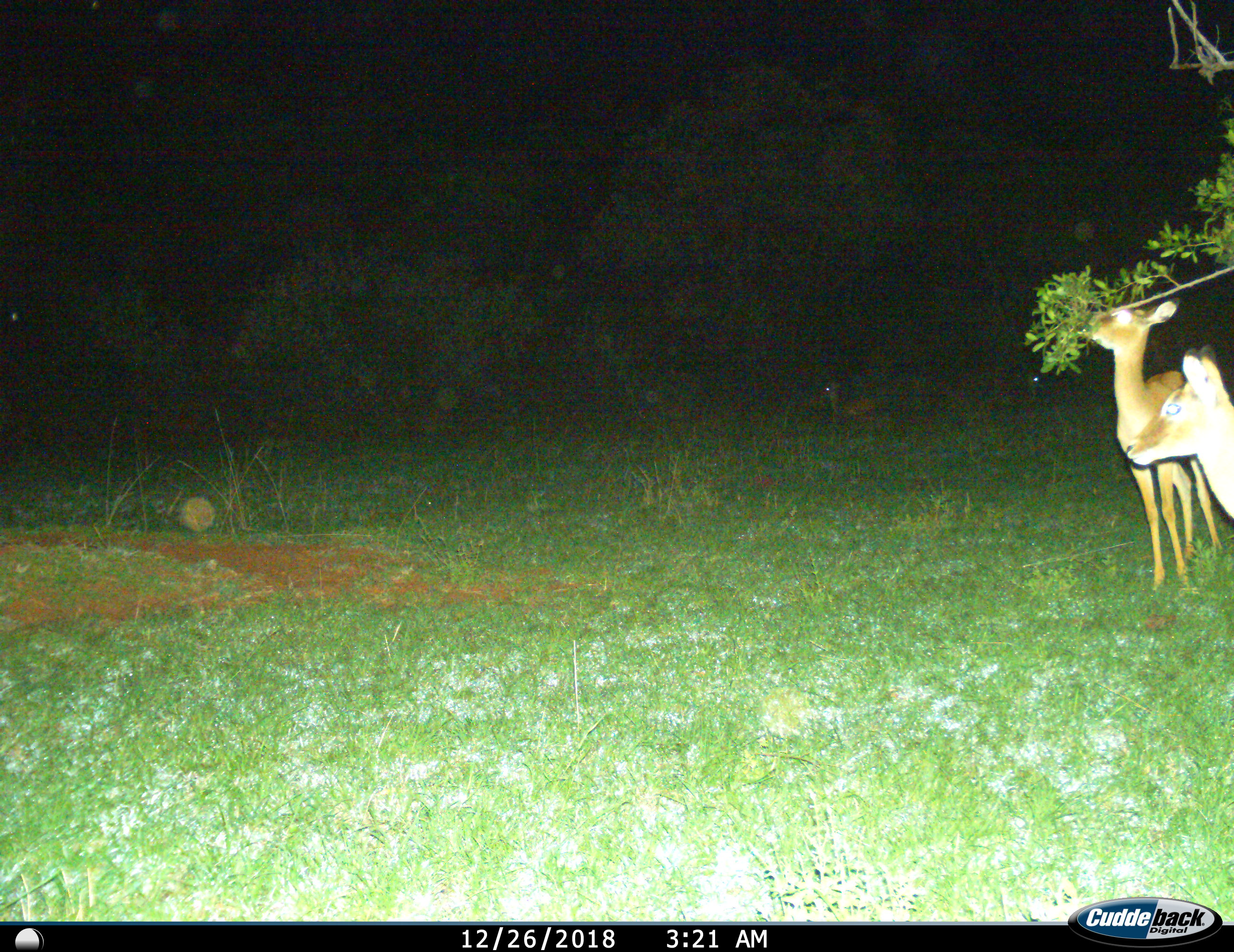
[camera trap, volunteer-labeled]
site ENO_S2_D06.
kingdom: Animalia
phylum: Chordata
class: Mammalia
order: Artiodactyla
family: Bovidae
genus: Aepyceros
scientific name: Aepyceros melampus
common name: impala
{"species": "impala (Aepyceros melampus)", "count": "3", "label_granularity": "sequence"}